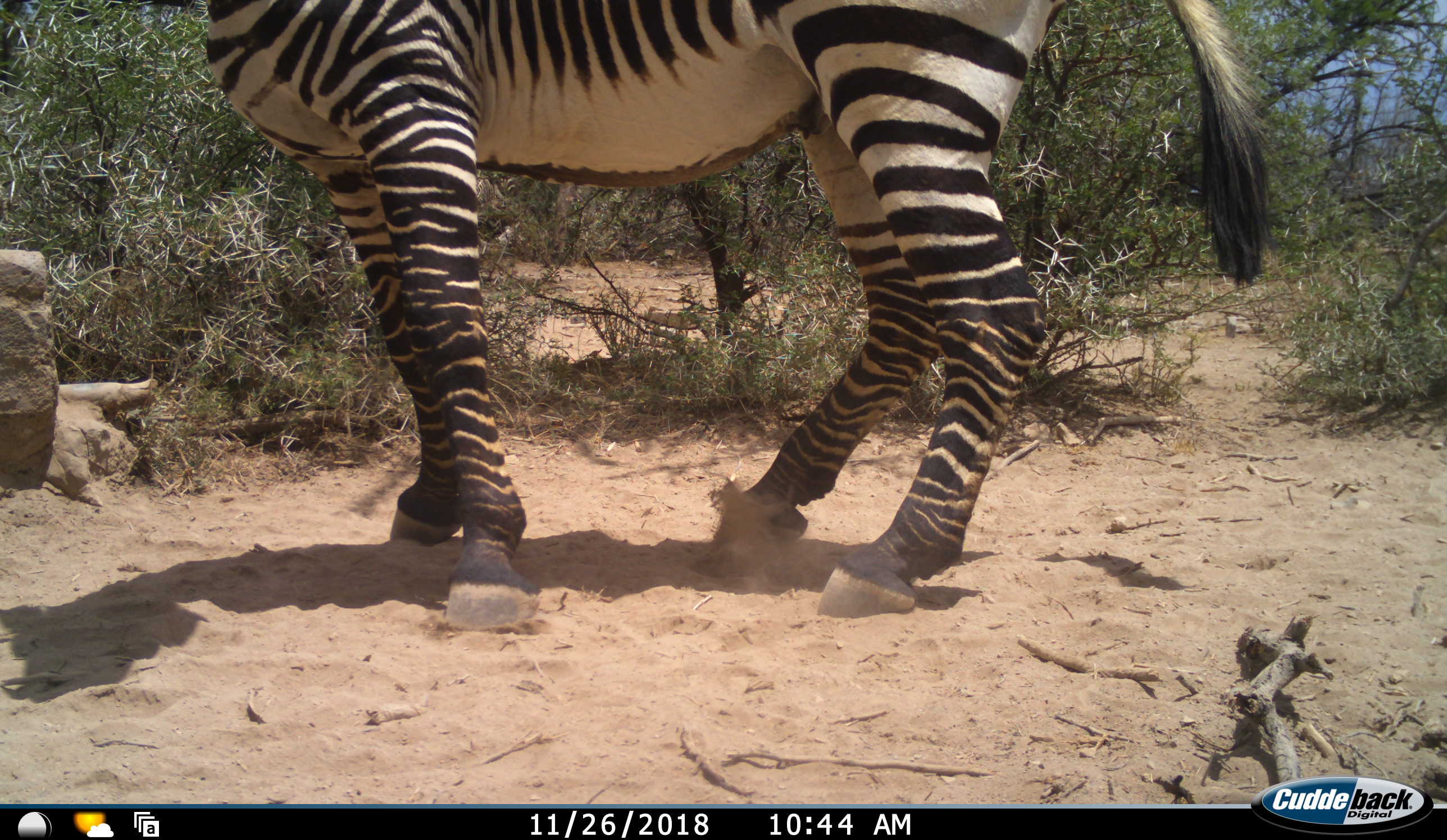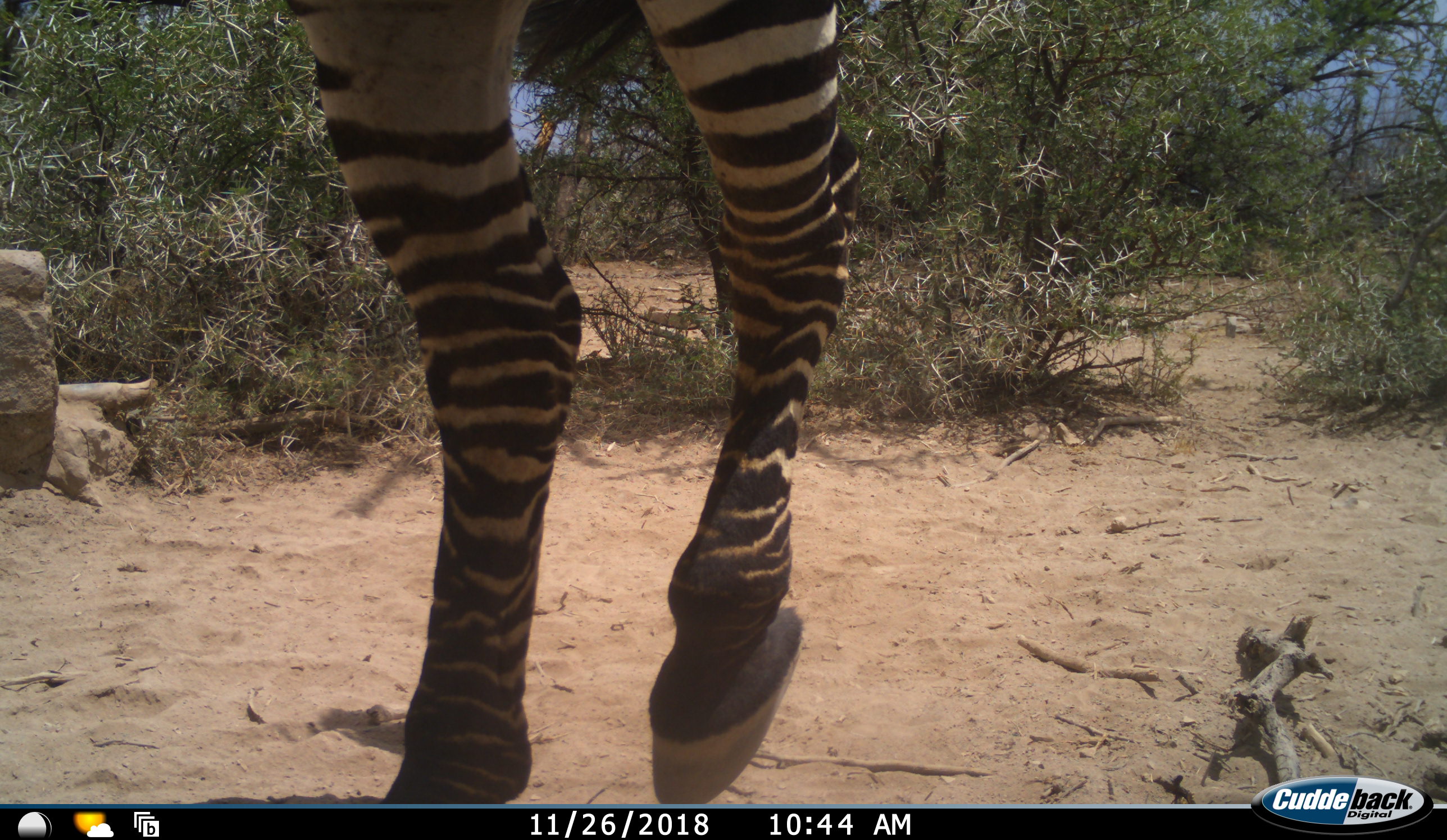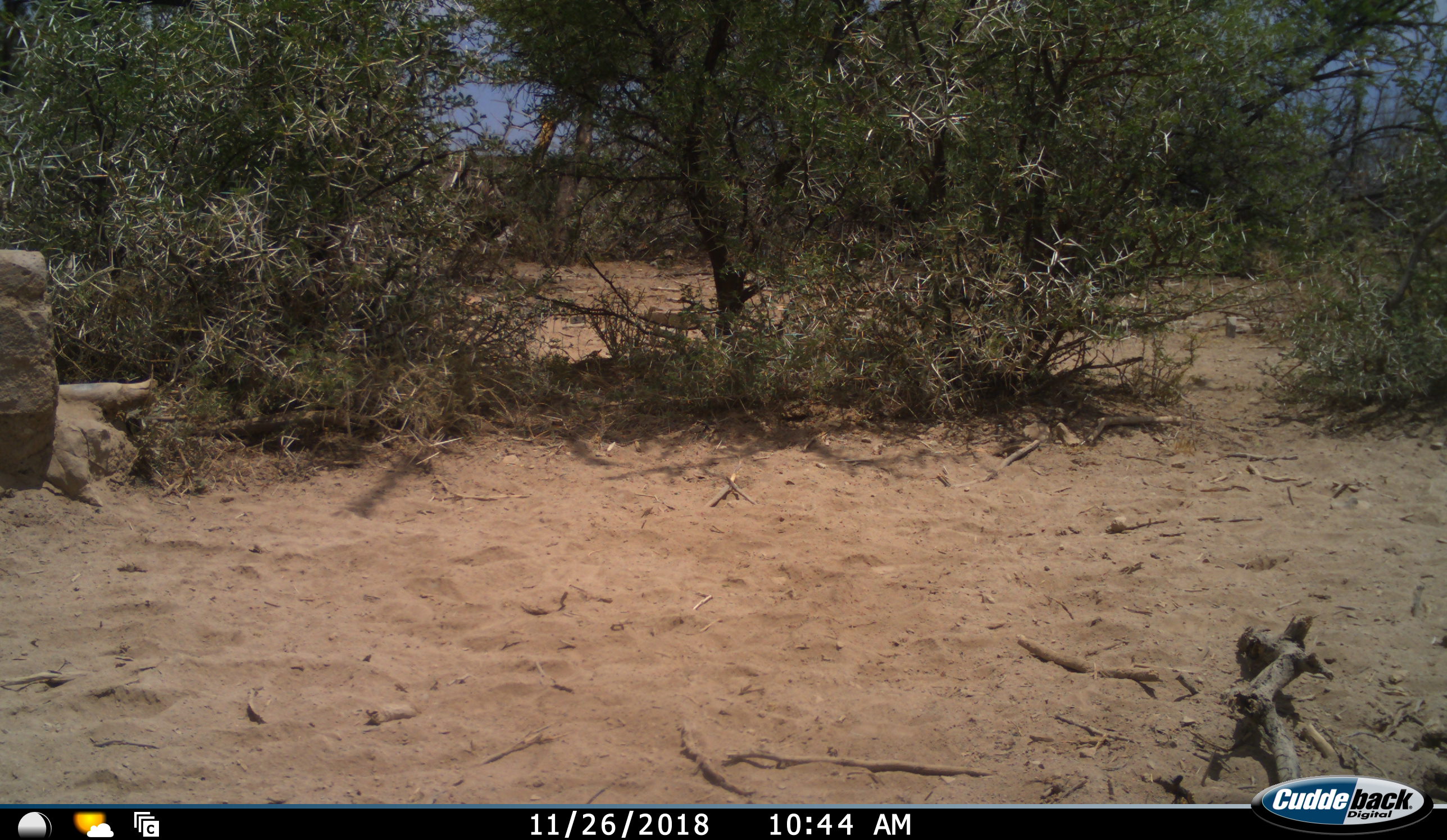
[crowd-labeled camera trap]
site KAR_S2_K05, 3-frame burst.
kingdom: Animalia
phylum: Chordata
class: Mammalia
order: Perissodactyla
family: Equidae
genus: Equus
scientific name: Equus zebra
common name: mountain zebra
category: zebramountain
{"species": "zebramountain (mountain zebra) (Equus zebra)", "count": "1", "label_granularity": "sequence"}